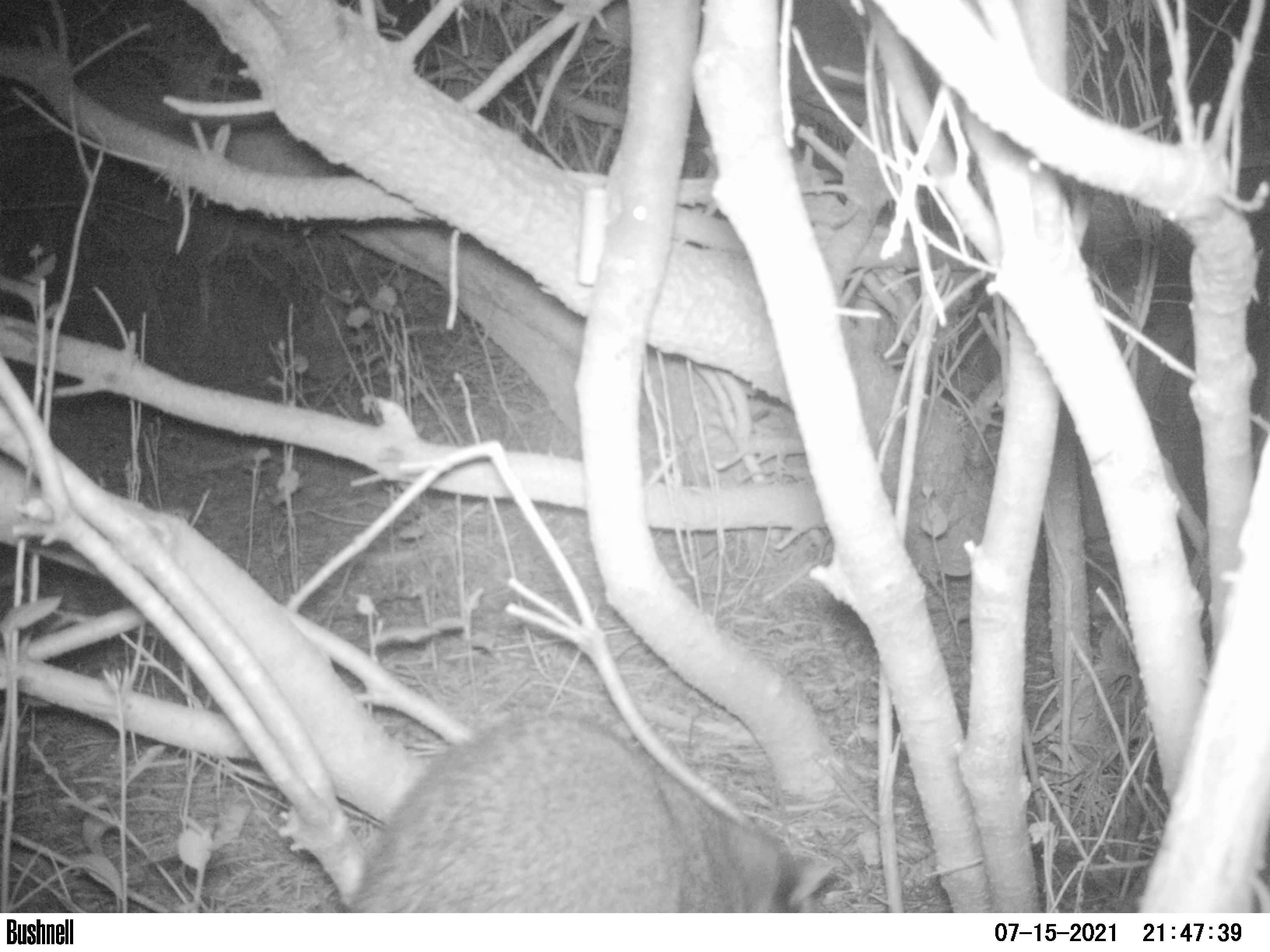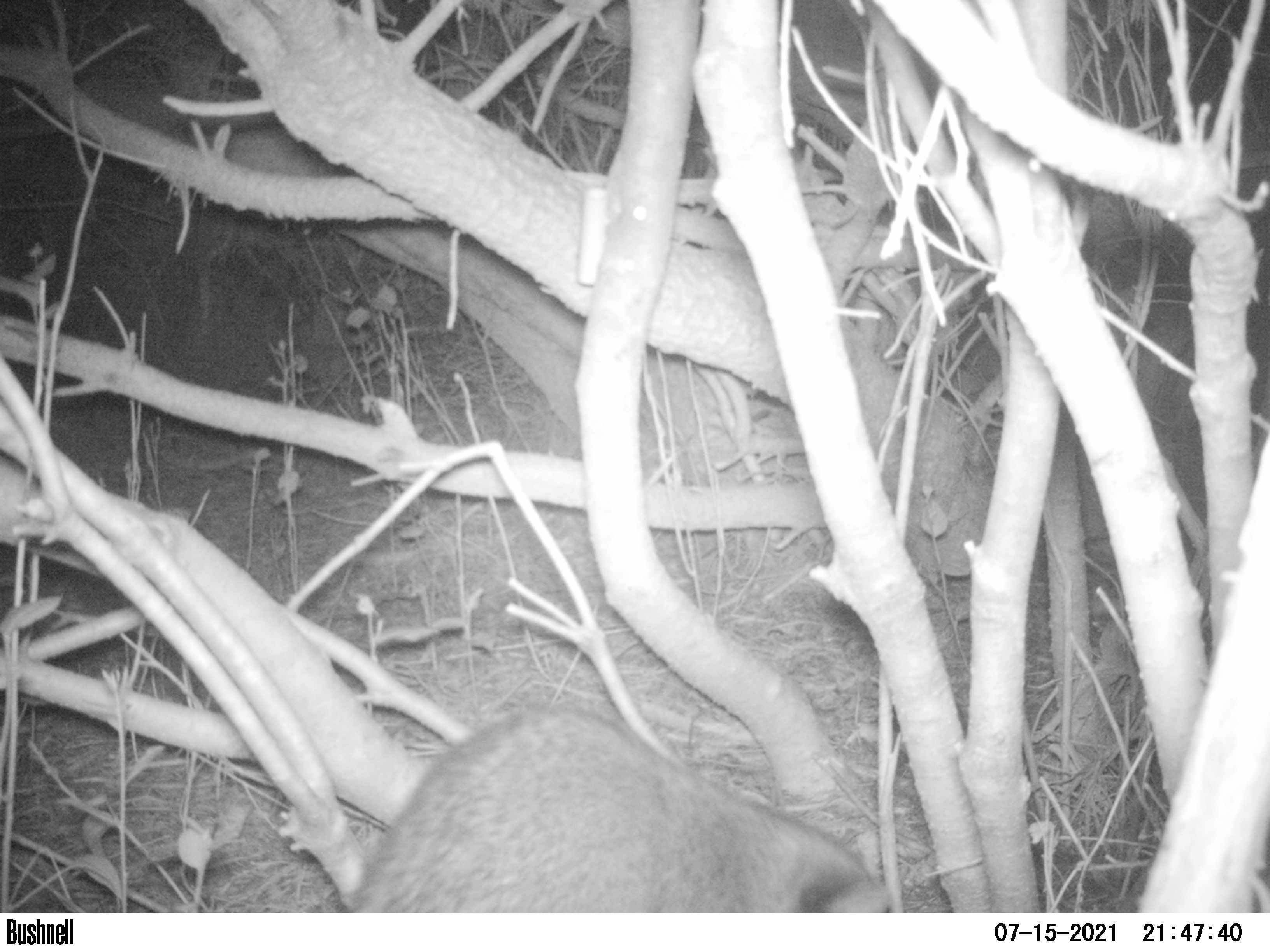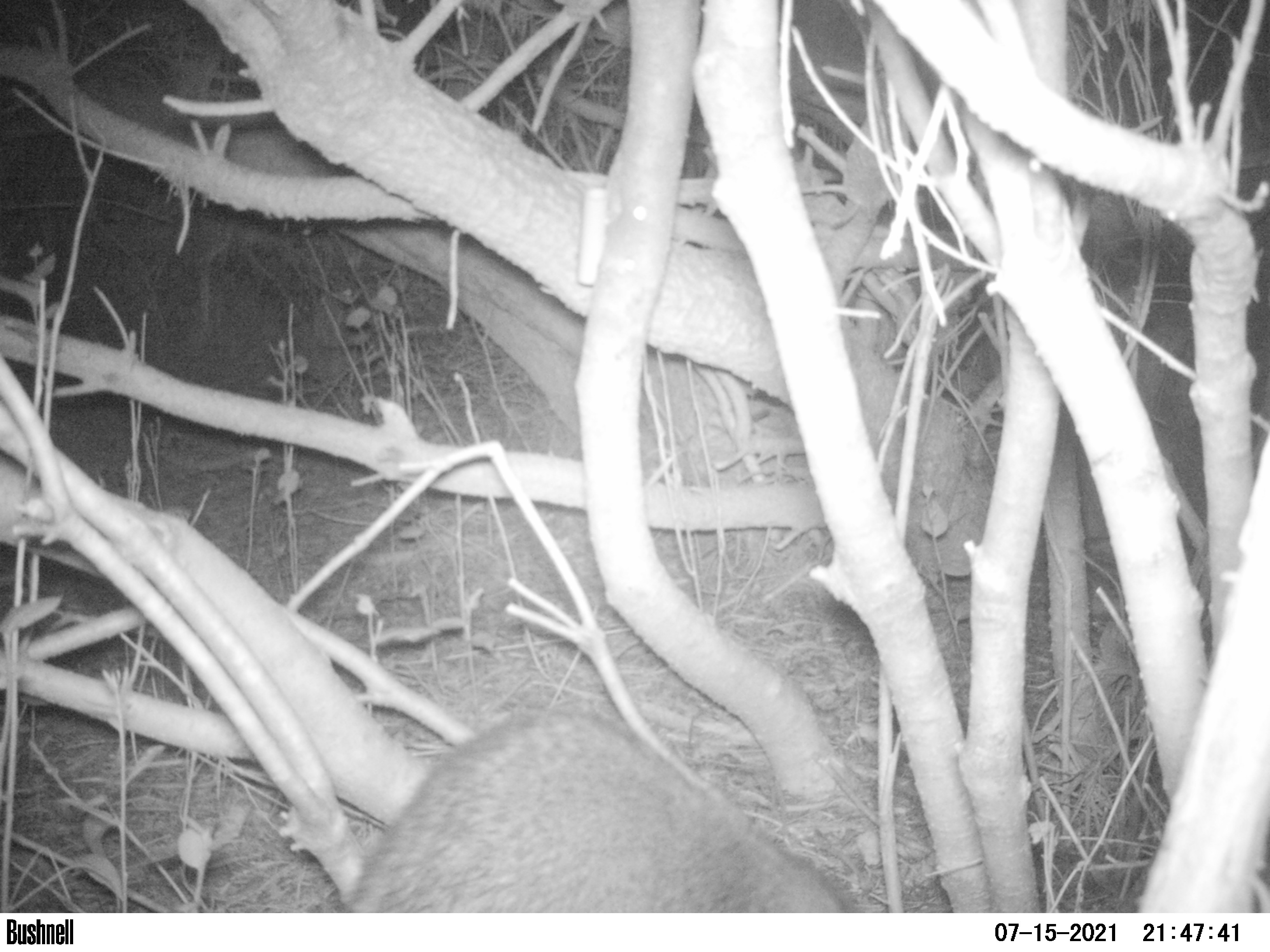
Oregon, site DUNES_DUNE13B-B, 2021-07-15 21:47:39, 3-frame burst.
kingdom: Animalia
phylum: Chordata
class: Mammalia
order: Carnivora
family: Procyonidae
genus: Procyon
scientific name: Procyon lotor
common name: northern raccoon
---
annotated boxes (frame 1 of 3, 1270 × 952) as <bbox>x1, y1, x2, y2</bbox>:
northern raccoon: <bbox>351, 709, 835, 910</bbox>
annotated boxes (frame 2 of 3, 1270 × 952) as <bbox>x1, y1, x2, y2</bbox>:
northern raccoon: <bbox>356, 711, 890, 907</bbox>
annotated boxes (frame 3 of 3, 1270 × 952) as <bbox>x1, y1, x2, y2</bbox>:
northern raccoon: <bbox>351, 702, 868, 910</bbox>